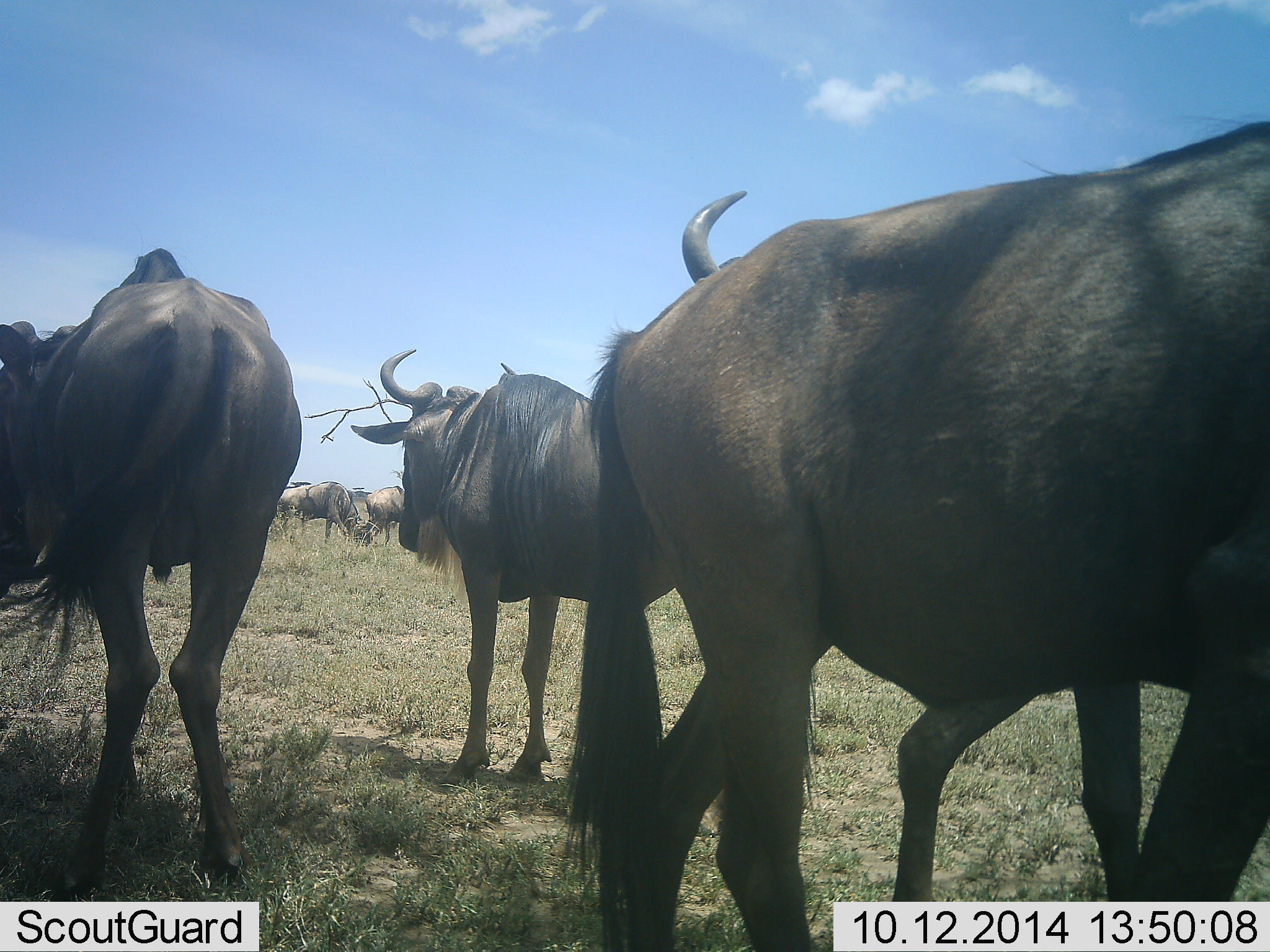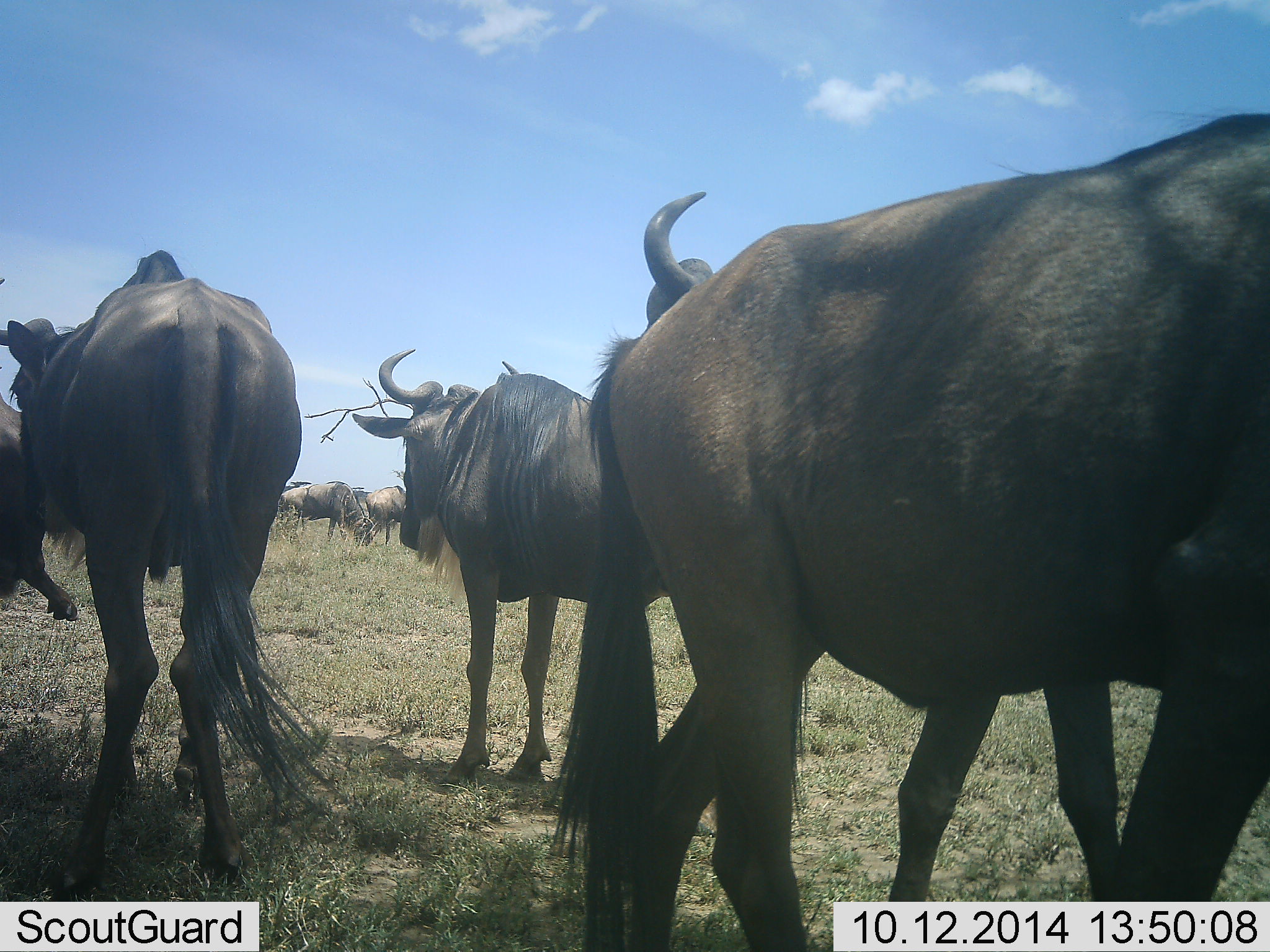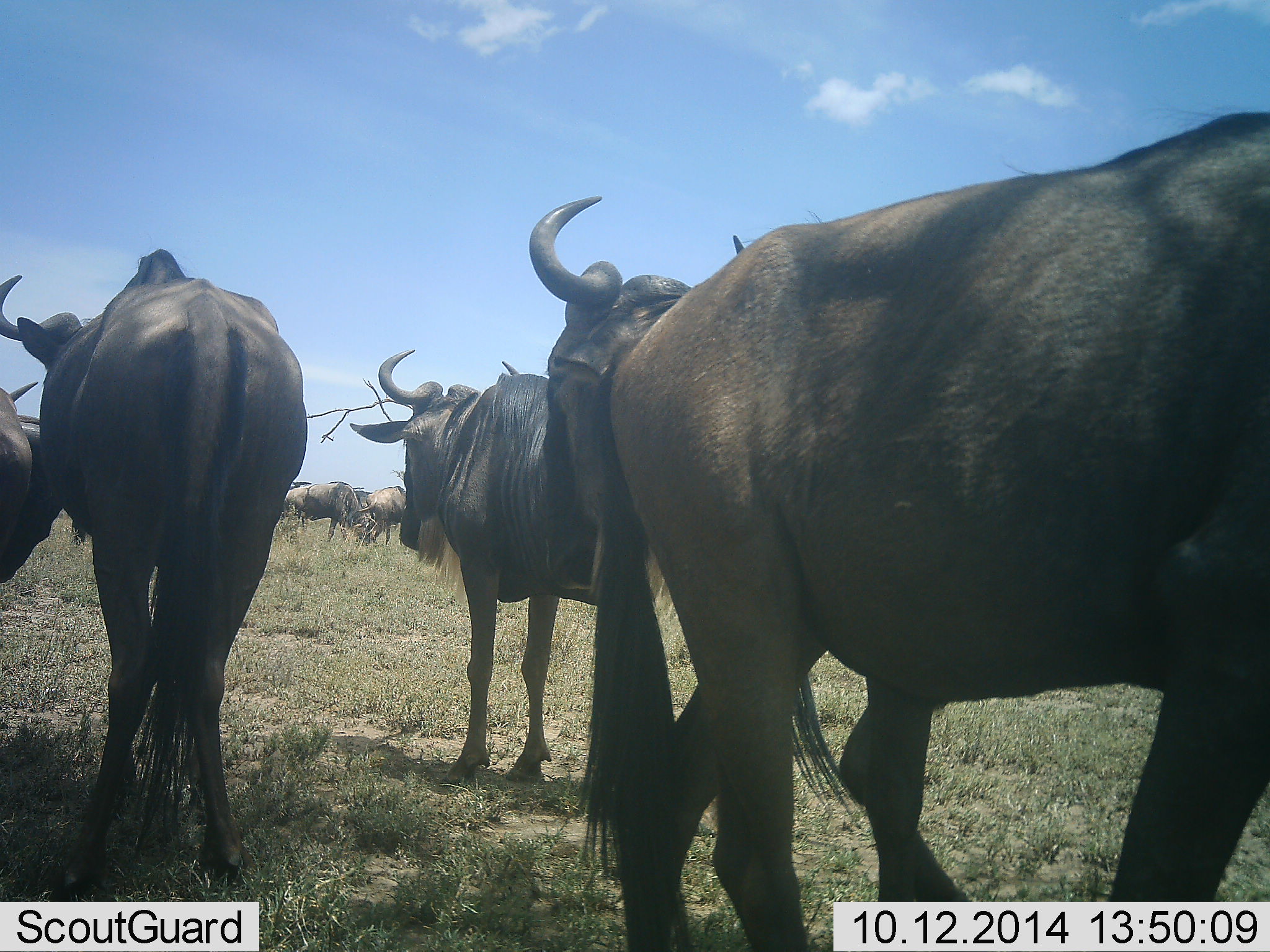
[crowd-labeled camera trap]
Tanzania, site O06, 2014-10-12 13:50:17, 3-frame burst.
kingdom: Animalia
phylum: Chordata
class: Mammalia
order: Artiodactyla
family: Bovidae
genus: Connochaetes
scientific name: Connochaetes taurinus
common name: blue wildebeest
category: wildebeest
Wildebeest (blue wildebeest) (Connochaetes taurinus), count 6. Behavior (volunteer vote fractions): standing 100%, resting 0%, moving 10%, interacting 0%. Young present (vote fraction): 0%. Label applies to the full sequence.